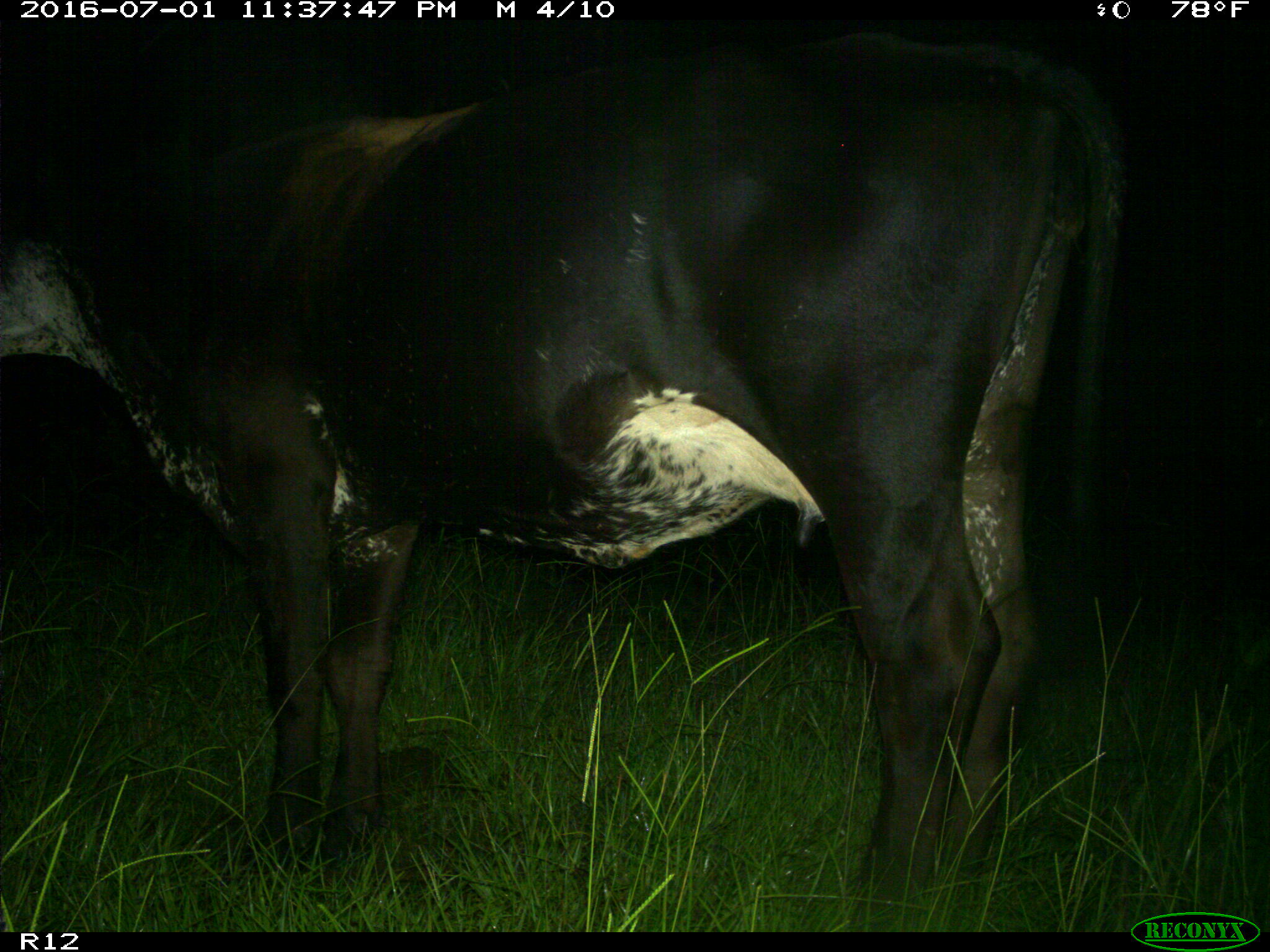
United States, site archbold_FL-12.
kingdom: Animalia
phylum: Chordata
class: Mammalia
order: Artiodactyla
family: Bovidae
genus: Bos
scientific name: Bos taurus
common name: domestic cow